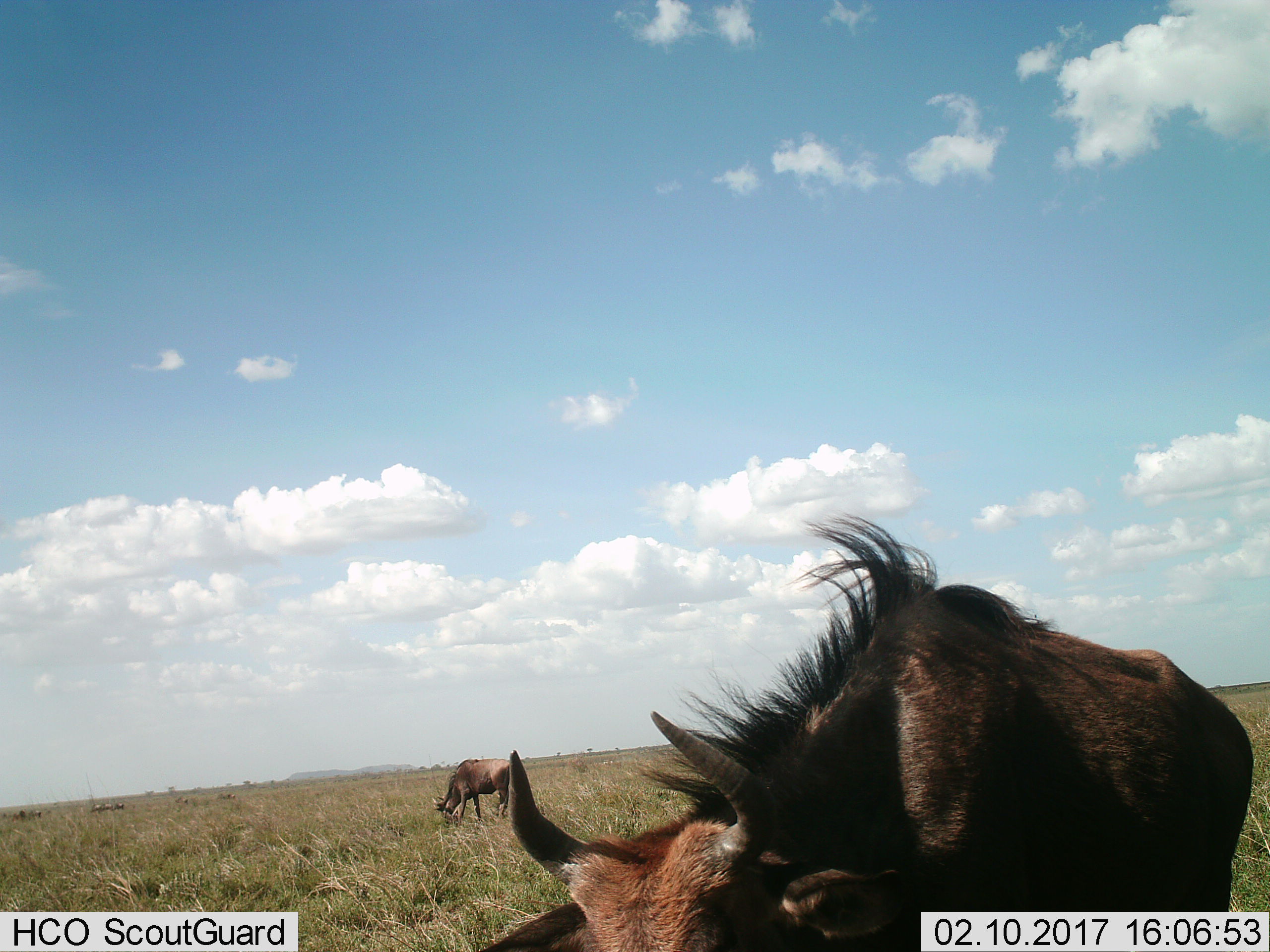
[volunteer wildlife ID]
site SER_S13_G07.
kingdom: Animalia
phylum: Chordata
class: Mammalia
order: Artiodactyla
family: Bovidae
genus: Connochaetes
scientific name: Connochaetes taurinus taurinus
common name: blue wildebeest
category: wildebeestblue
Wildebeestblue (blue wildebeest) (Connochaetes taurinus taurinus), count 8. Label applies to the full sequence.